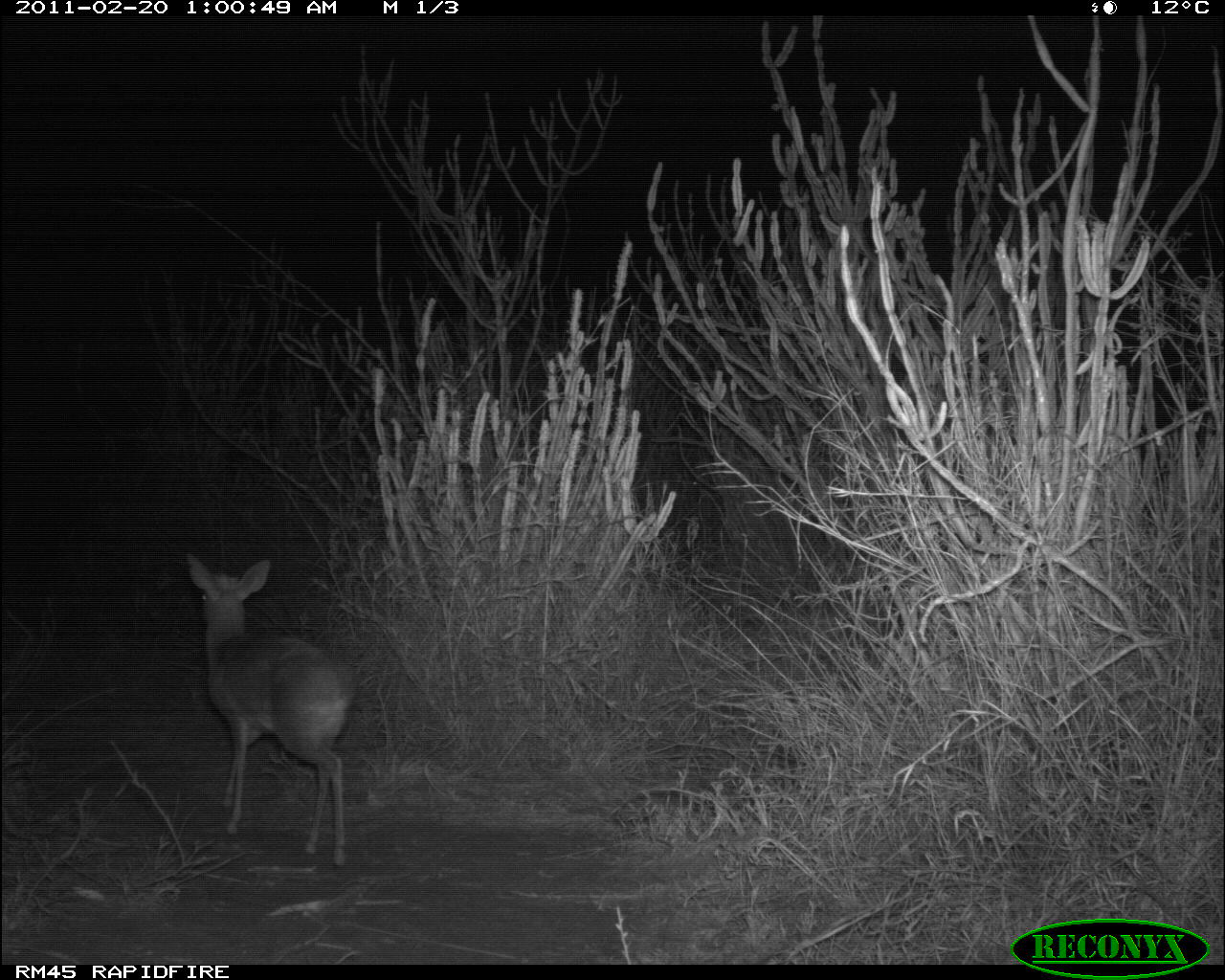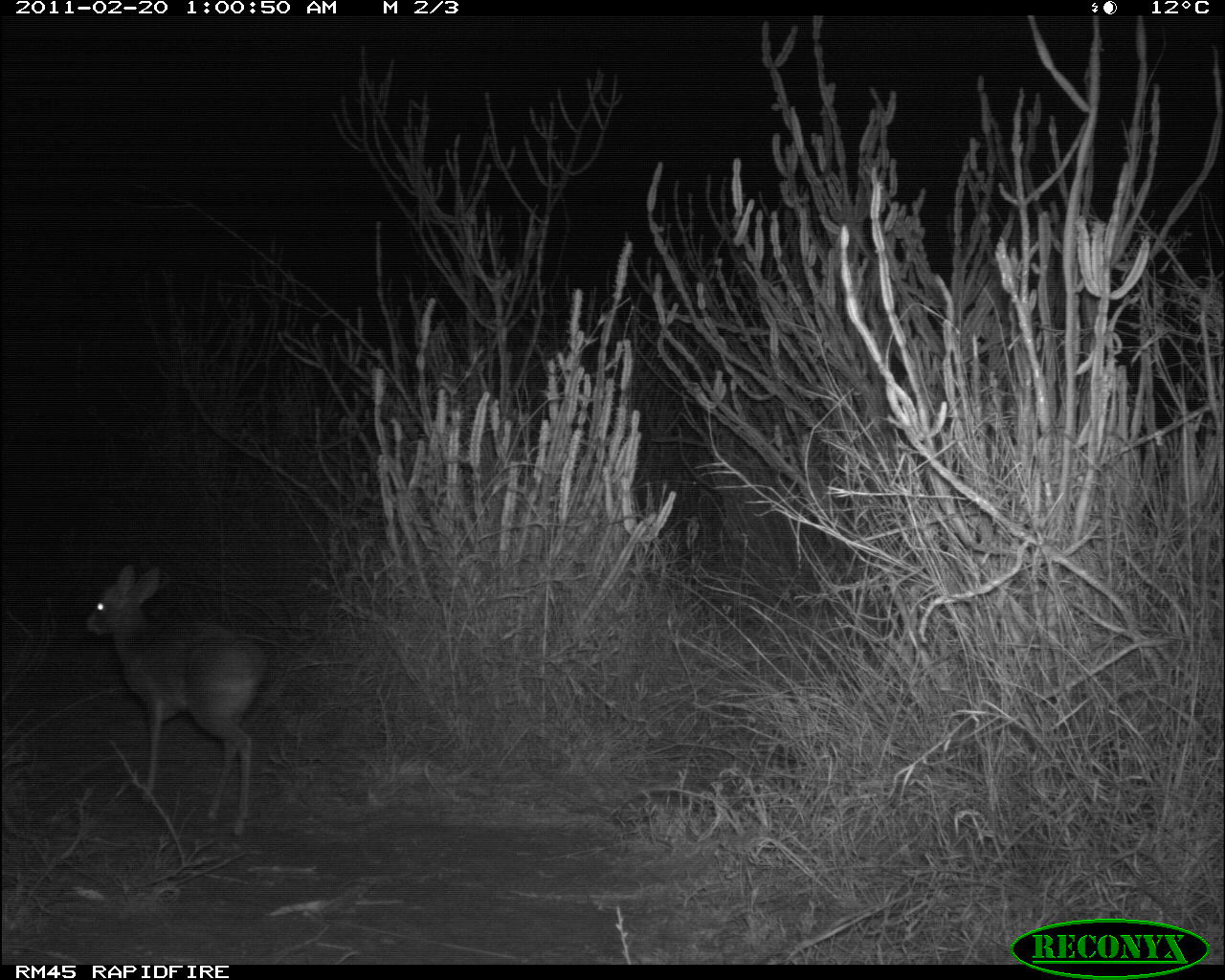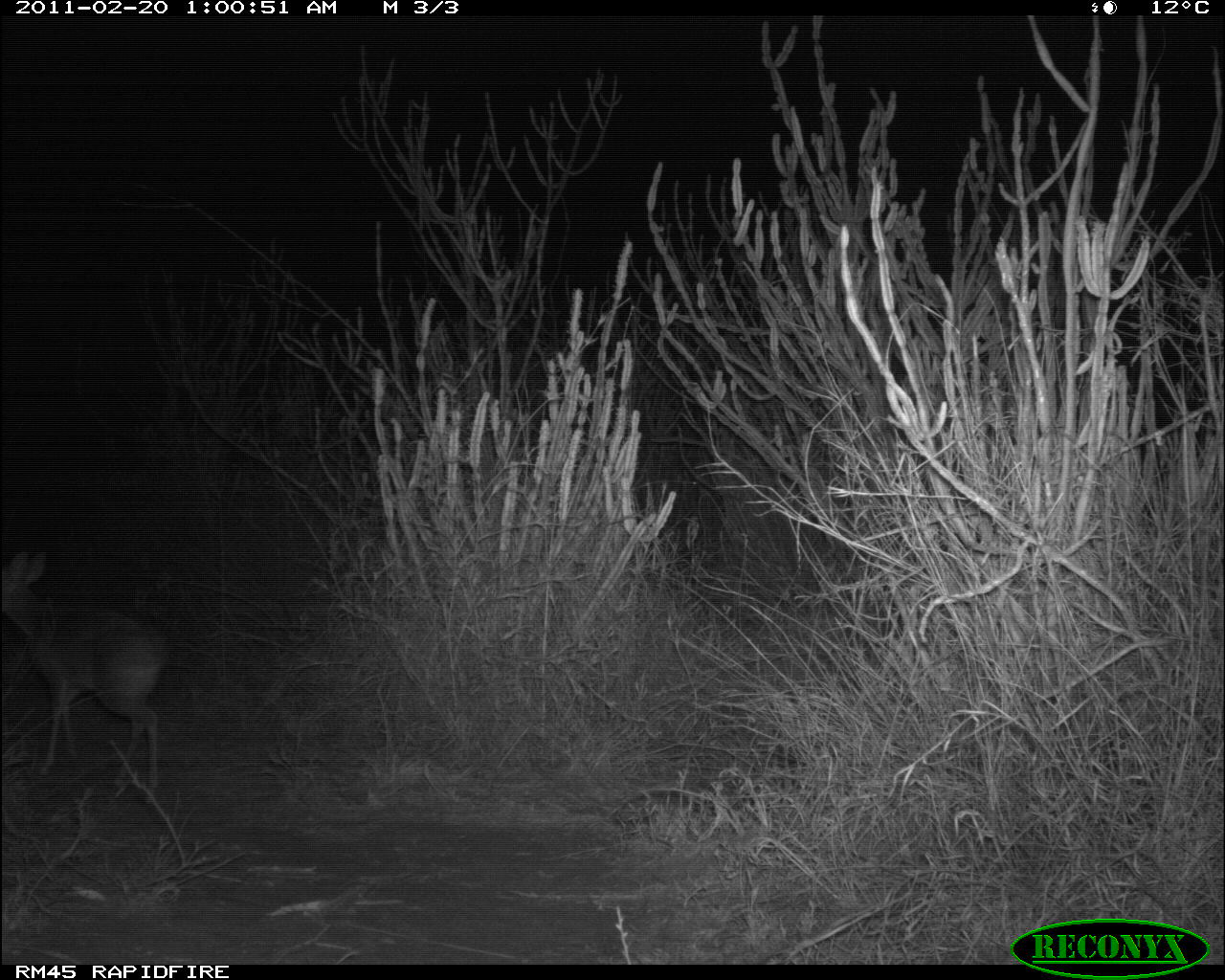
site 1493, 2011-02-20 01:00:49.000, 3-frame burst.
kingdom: Animalia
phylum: Chordata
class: Mammalia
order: Artiodactyla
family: Bovidae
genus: Madoqua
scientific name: Madoqua guentheri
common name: günther's dik-dik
Madoqua guentheri (günther's dik-dik), count 1.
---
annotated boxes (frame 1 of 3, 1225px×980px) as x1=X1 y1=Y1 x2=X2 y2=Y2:
madoqua guentheri: x1=181 y1=550 x2=360 y2=871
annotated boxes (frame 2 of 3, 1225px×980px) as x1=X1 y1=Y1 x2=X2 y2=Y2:
madoqua guentheri: x1=81 y1=556 x2=273 y2=838